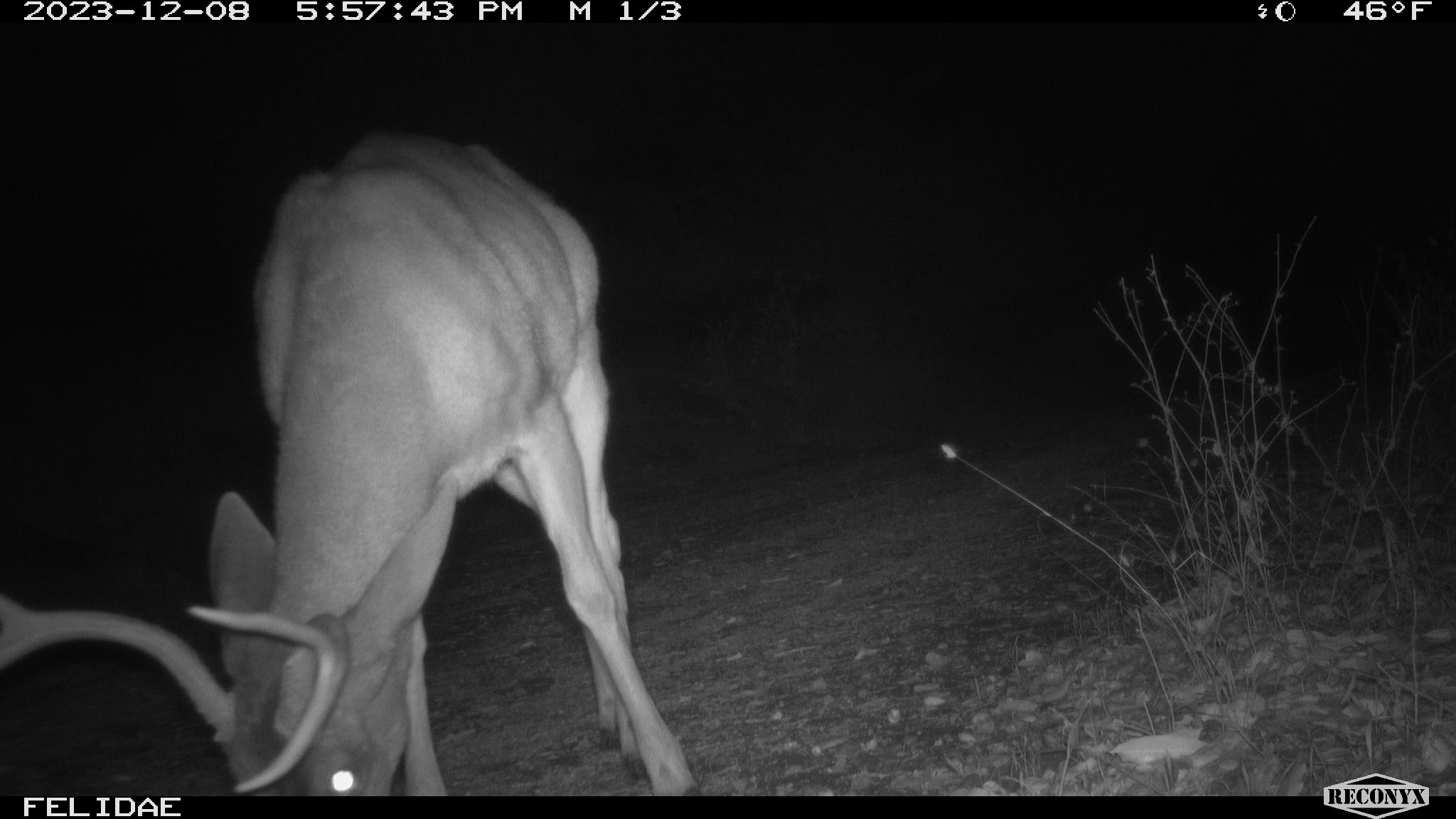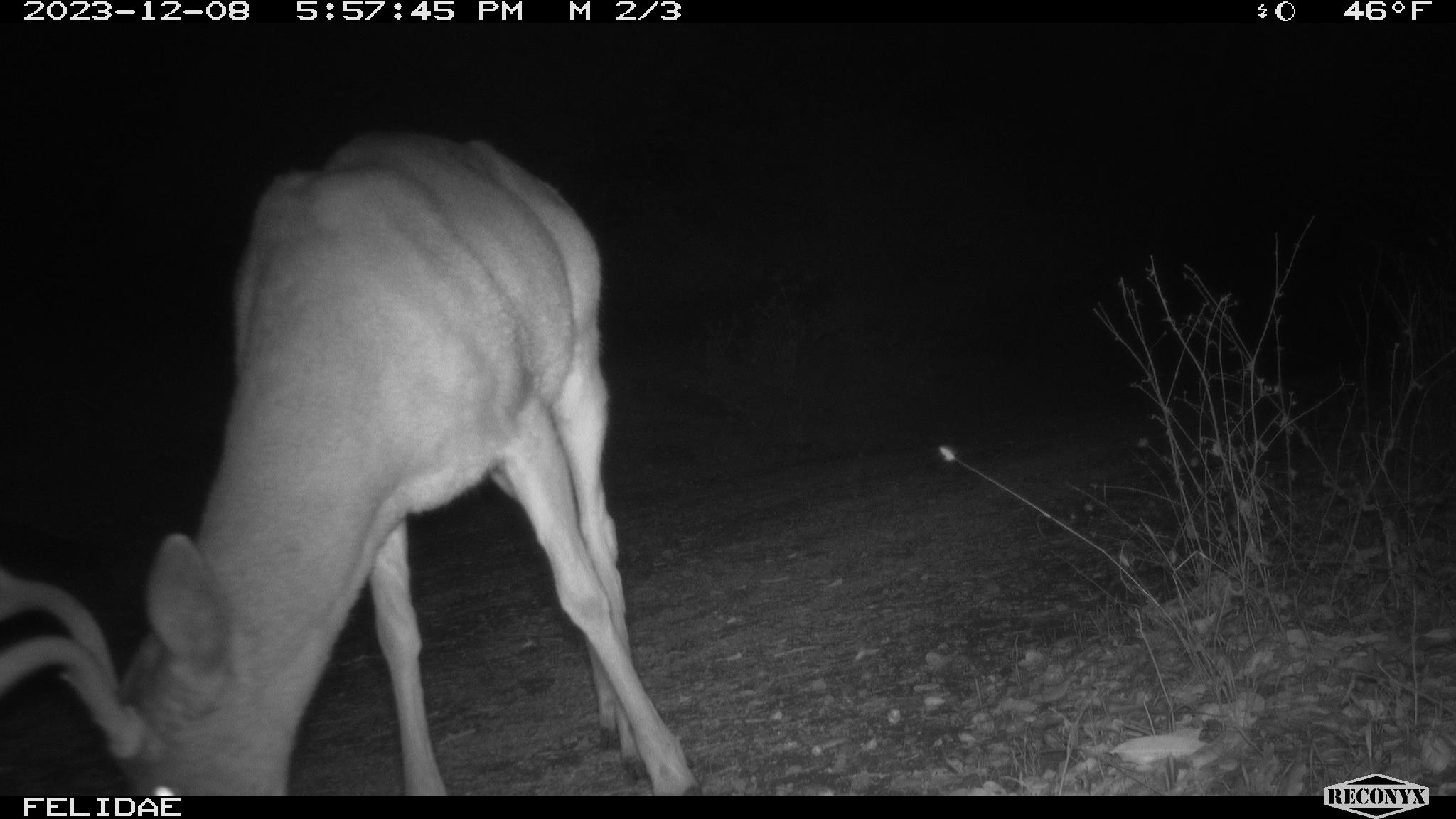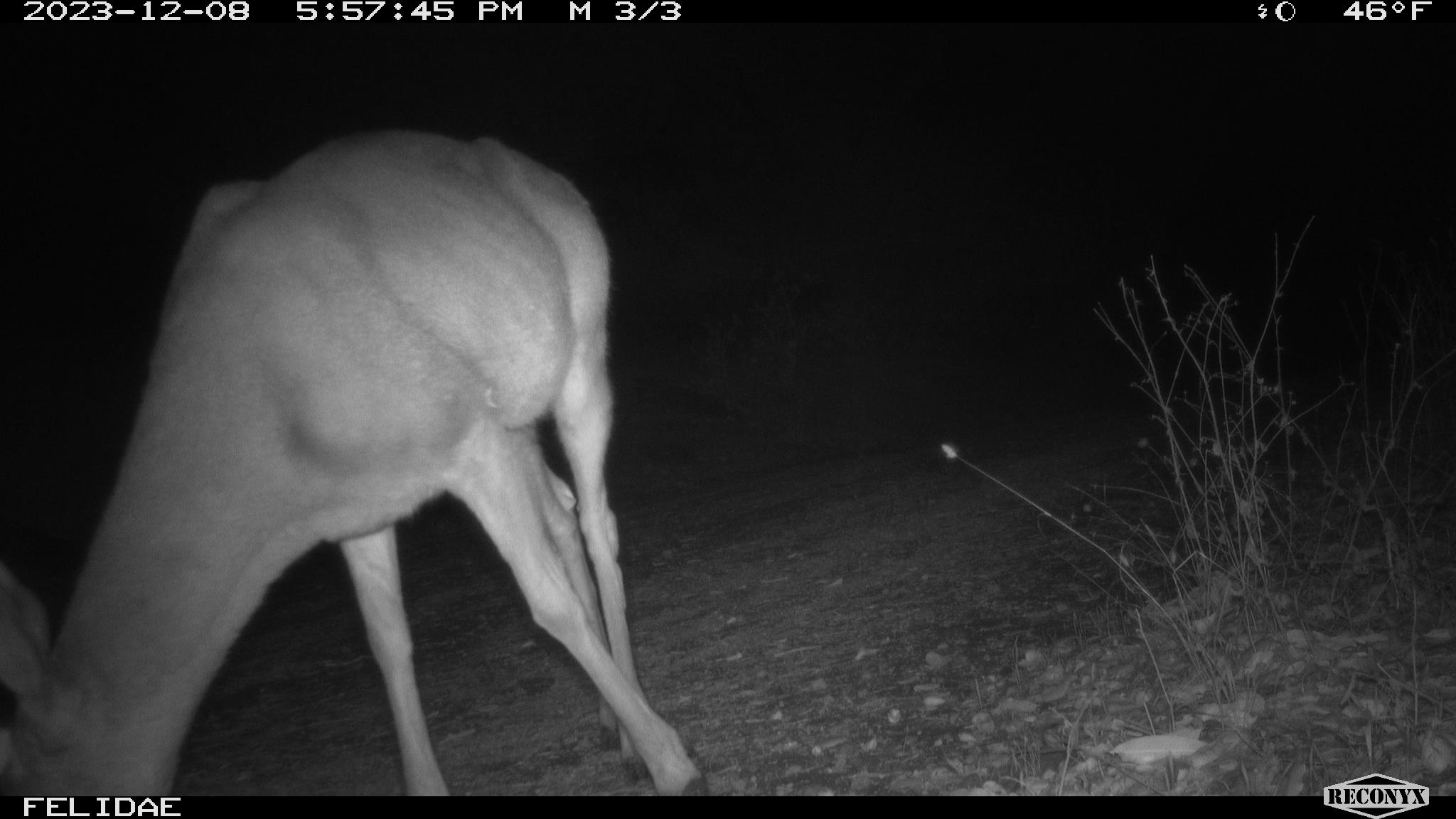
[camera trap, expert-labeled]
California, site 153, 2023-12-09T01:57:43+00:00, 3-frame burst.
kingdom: Animalia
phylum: Chordata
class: Mammalia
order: Artiodactyla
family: Cervidae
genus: Odocoileus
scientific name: Odocoileus hemionus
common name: mule deer